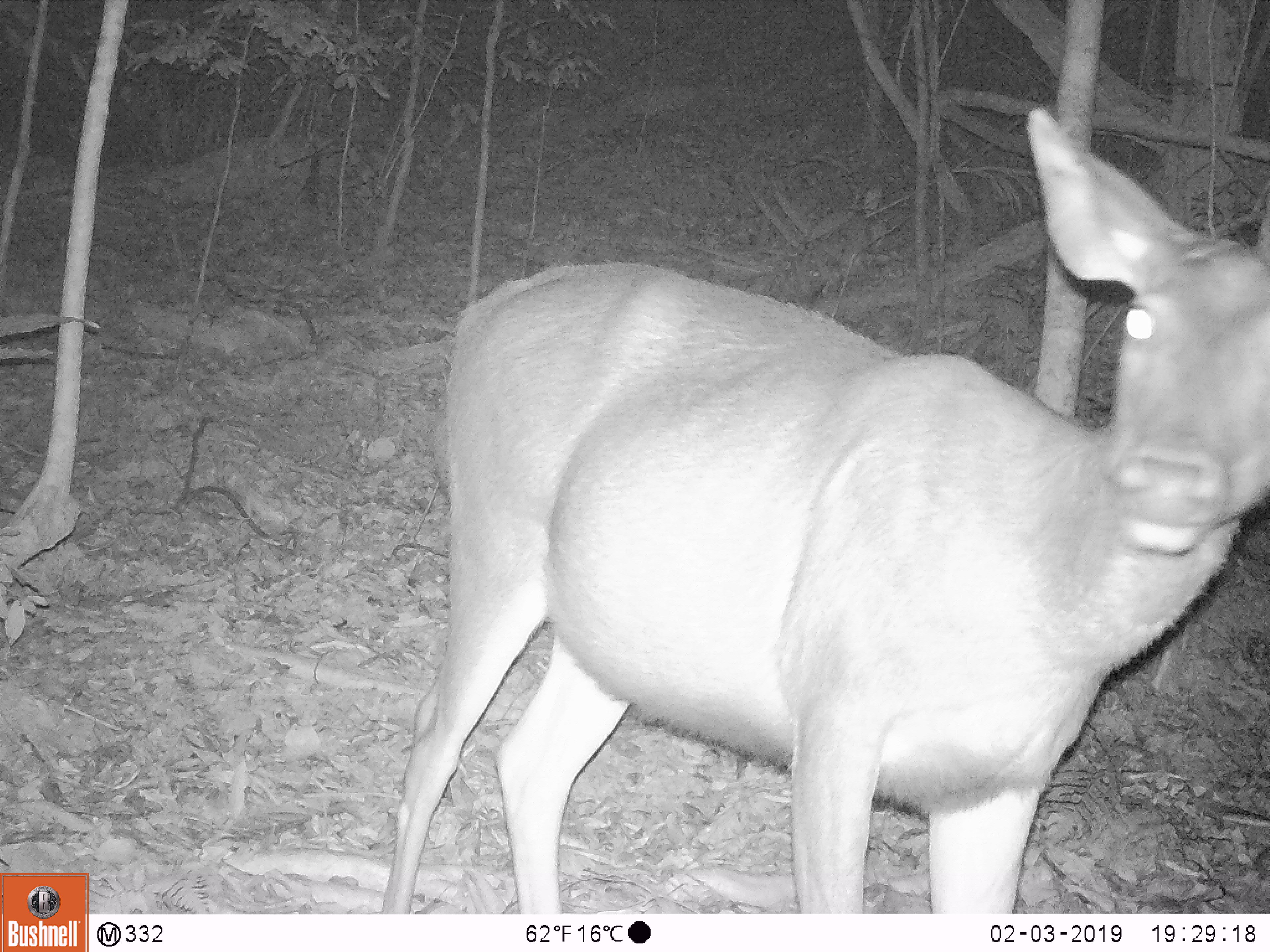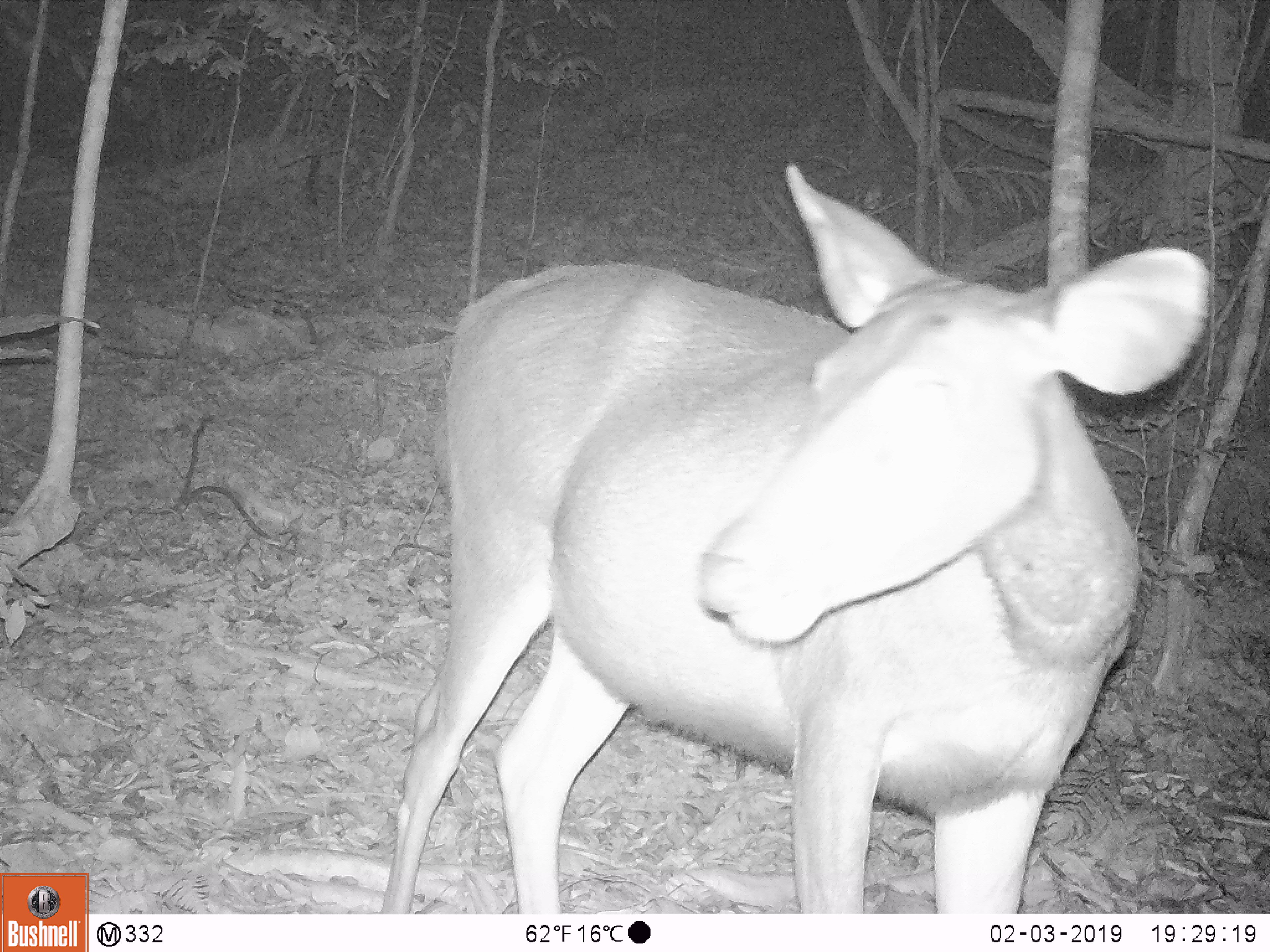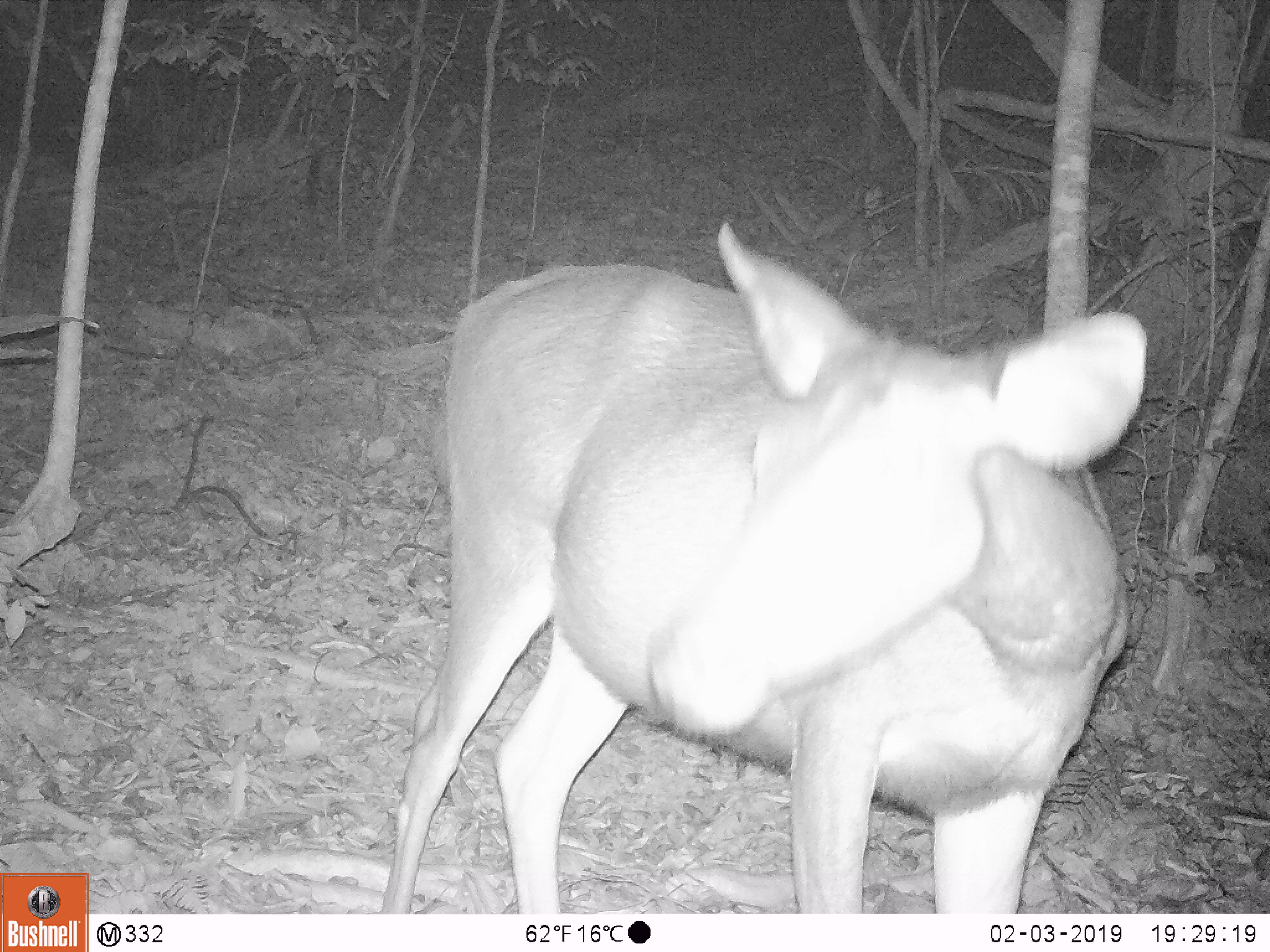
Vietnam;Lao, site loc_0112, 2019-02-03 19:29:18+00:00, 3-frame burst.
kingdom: Animalia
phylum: Chordata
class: Mammalia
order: Artiodactyla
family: Cervidae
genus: Rusa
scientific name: Rusa unicolor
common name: sambar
Sambar (Rusa unicolor). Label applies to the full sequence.